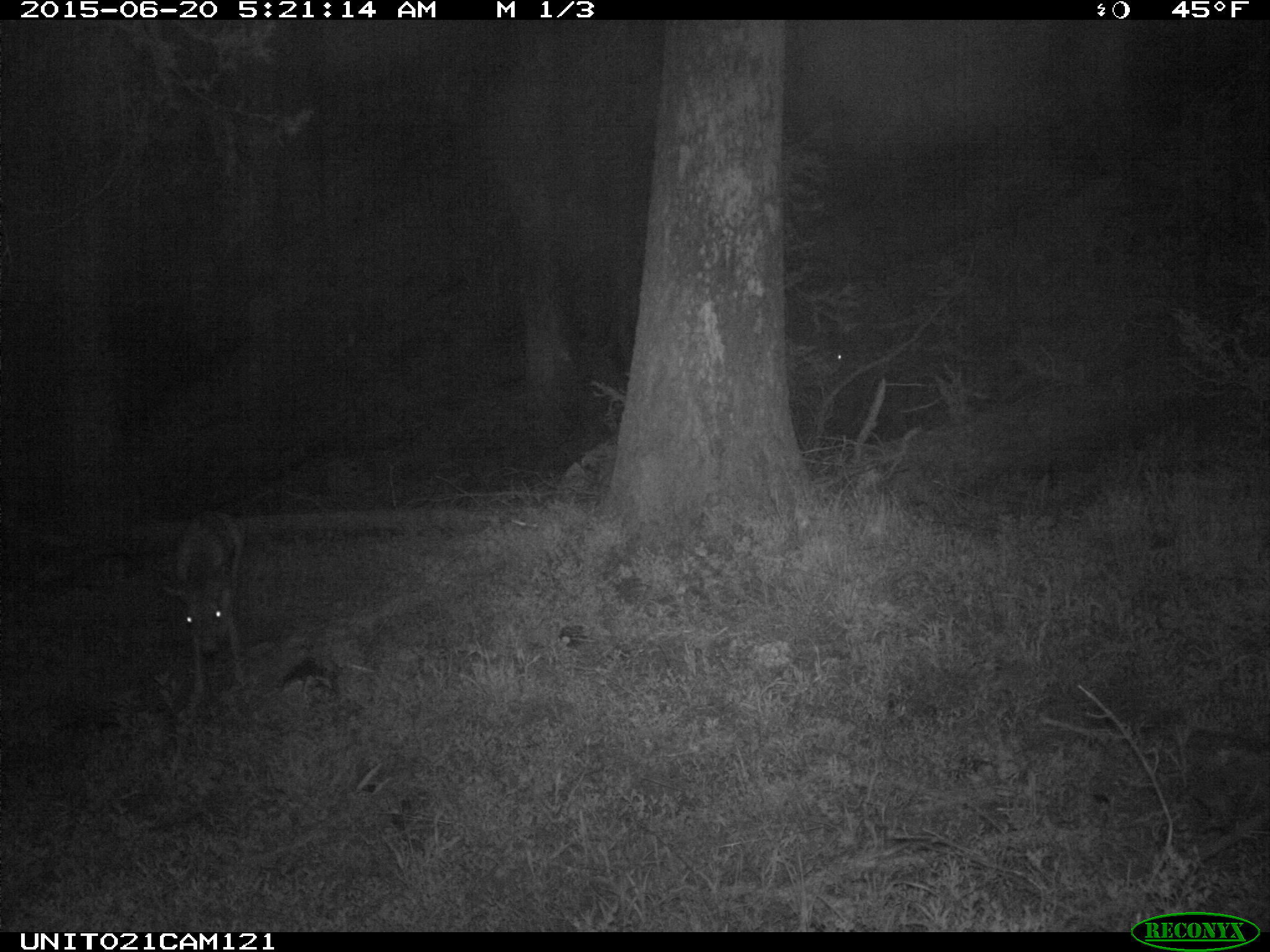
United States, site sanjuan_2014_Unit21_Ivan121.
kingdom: Animalia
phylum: Chordata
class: Mammalia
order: Artiodactyla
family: Cervidae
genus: Odocoileus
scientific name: Odocoileus hemionus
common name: mule deer